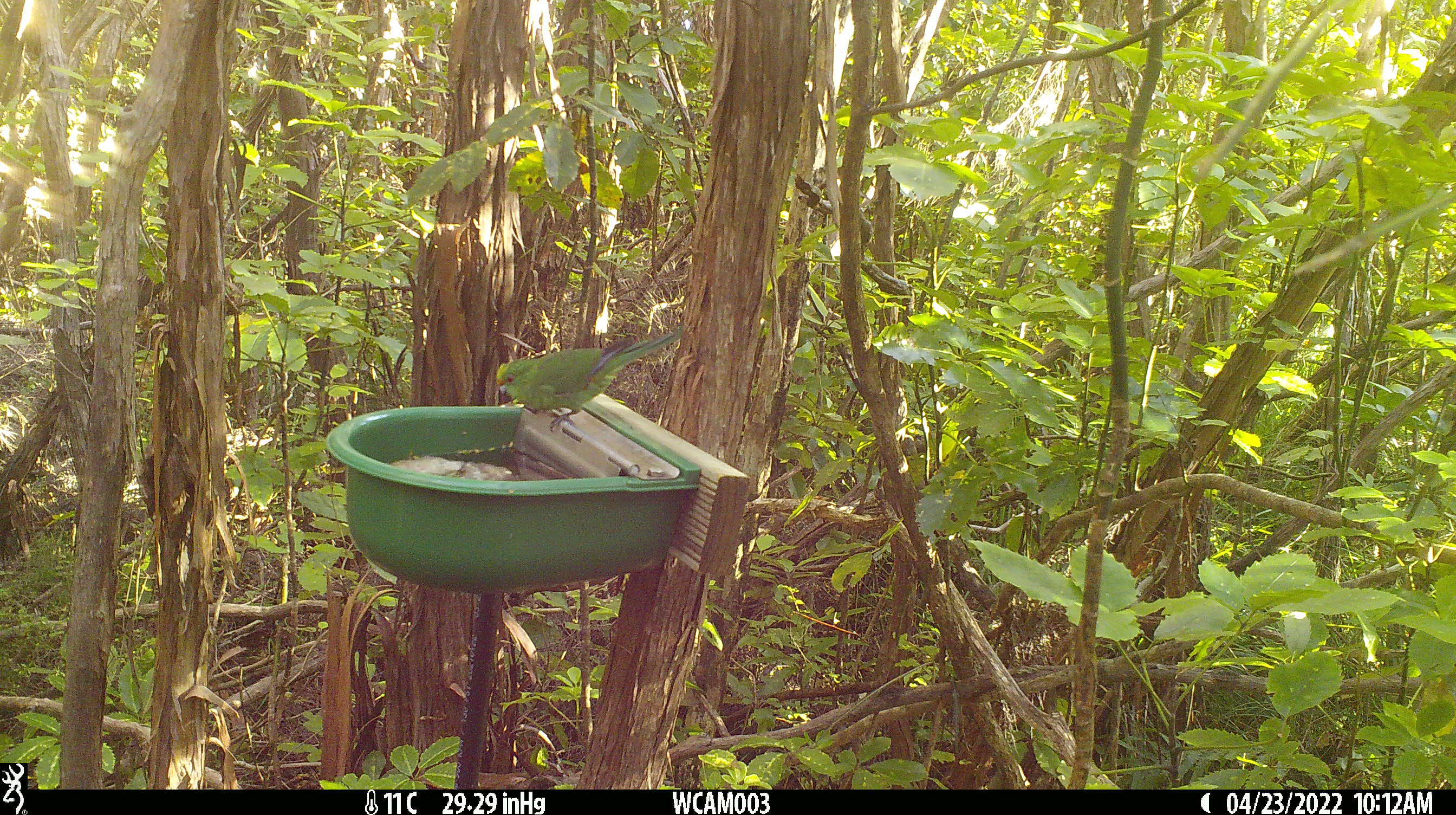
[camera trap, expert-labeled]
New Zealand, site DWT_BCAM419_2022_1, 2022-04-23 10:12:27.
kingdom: Animalia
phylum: Chordata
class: Aves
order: Psittaciformes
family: Psittaculidae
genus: Cyanoramphus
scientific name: Cyanoramphus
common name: parakeet